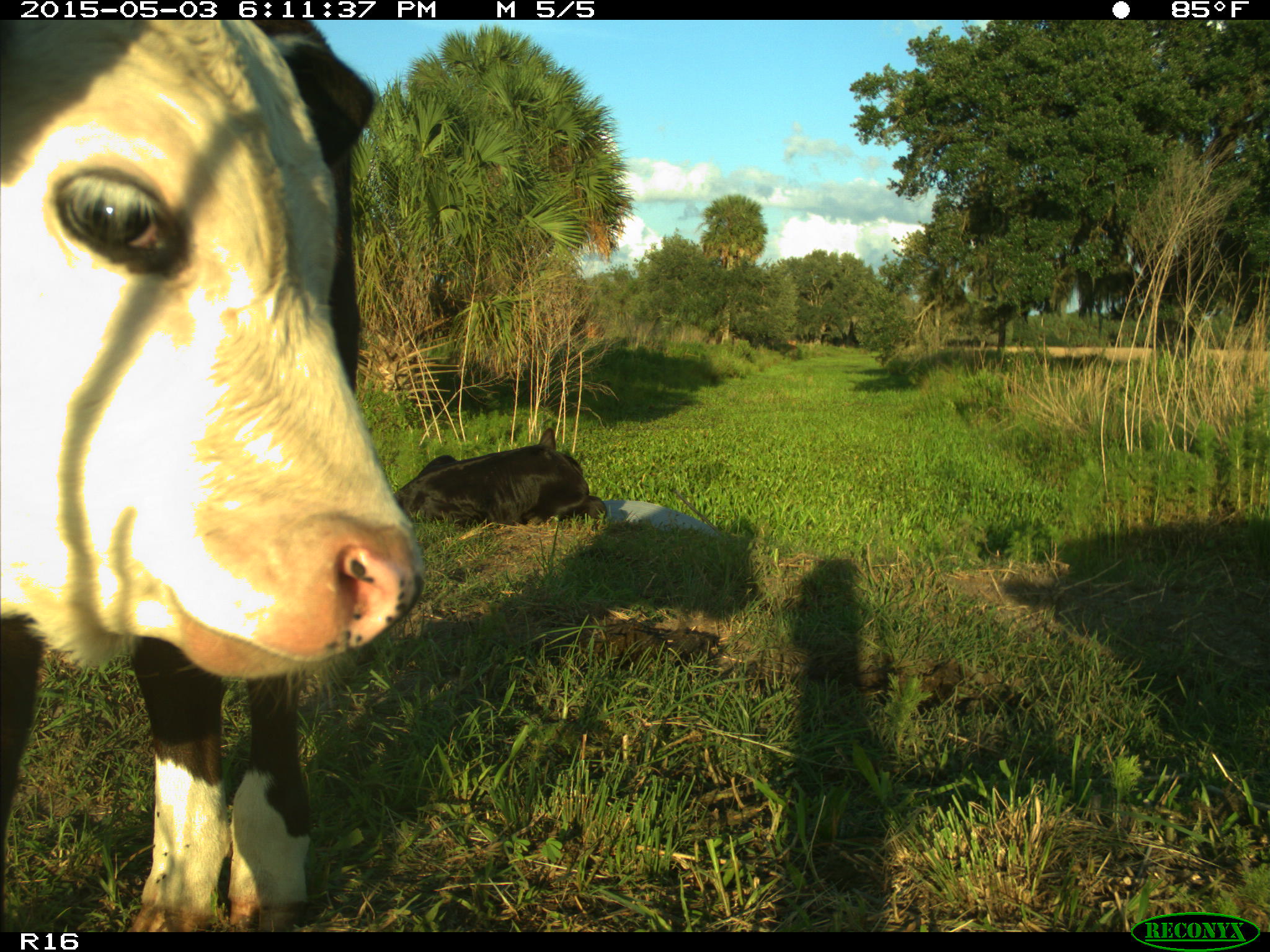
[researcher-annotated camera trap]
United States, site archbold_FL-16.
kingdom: Animalia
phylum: Chordata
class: Mammalia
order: Artiodactyla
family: Bovidae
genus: Bos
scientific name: Bos taurus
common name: domestic cow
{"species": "Bos taurus (domestic cow)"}